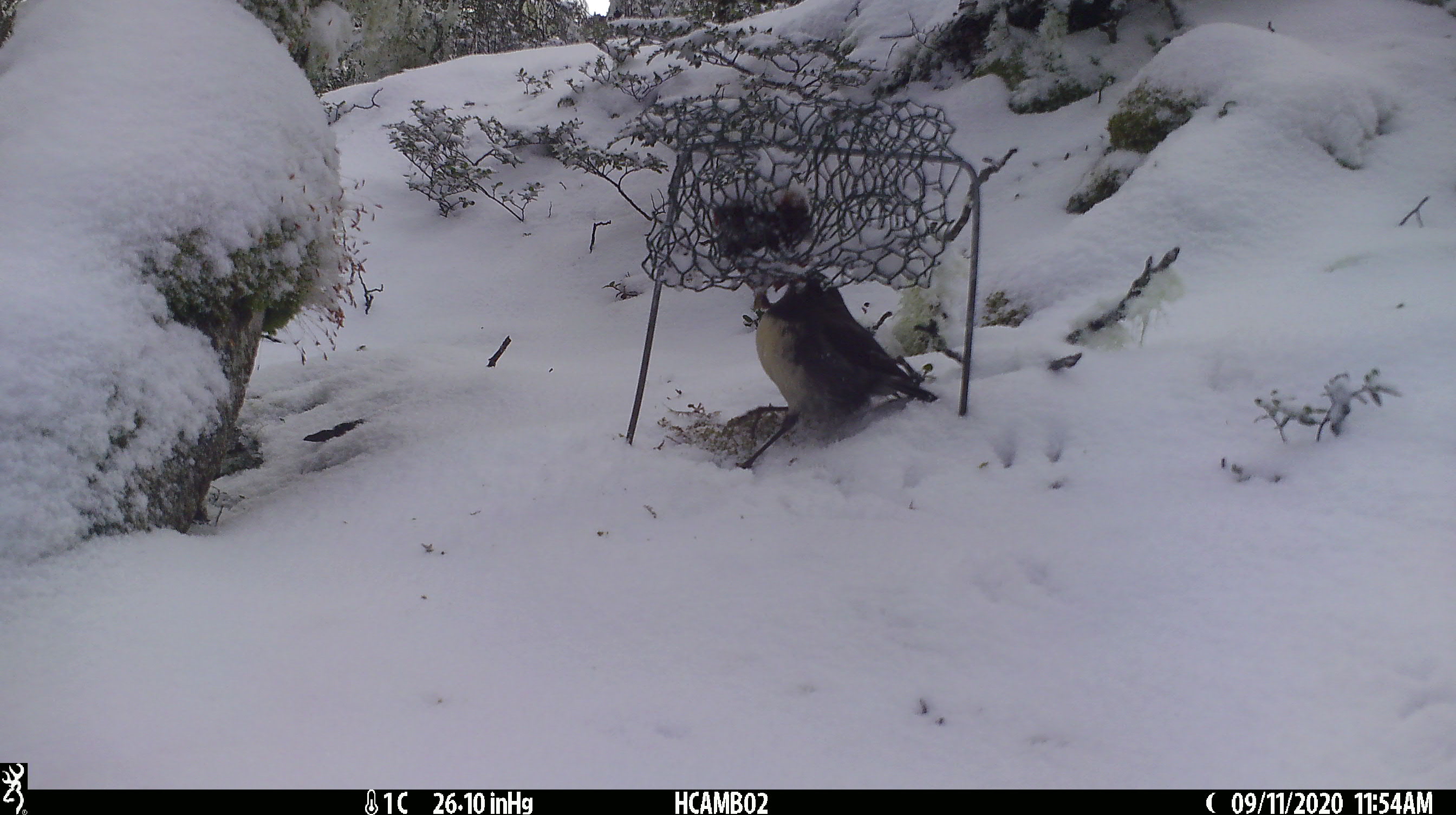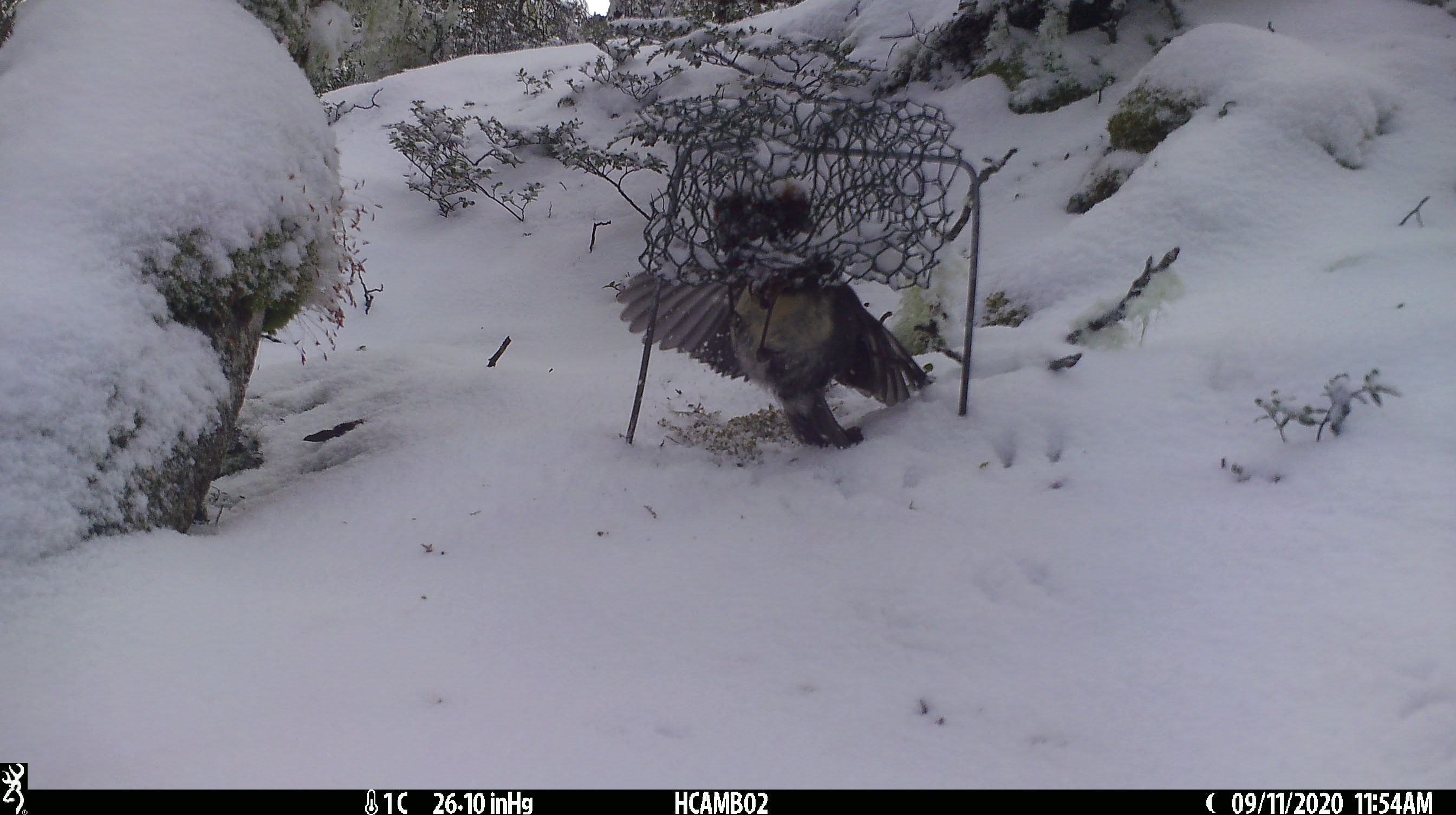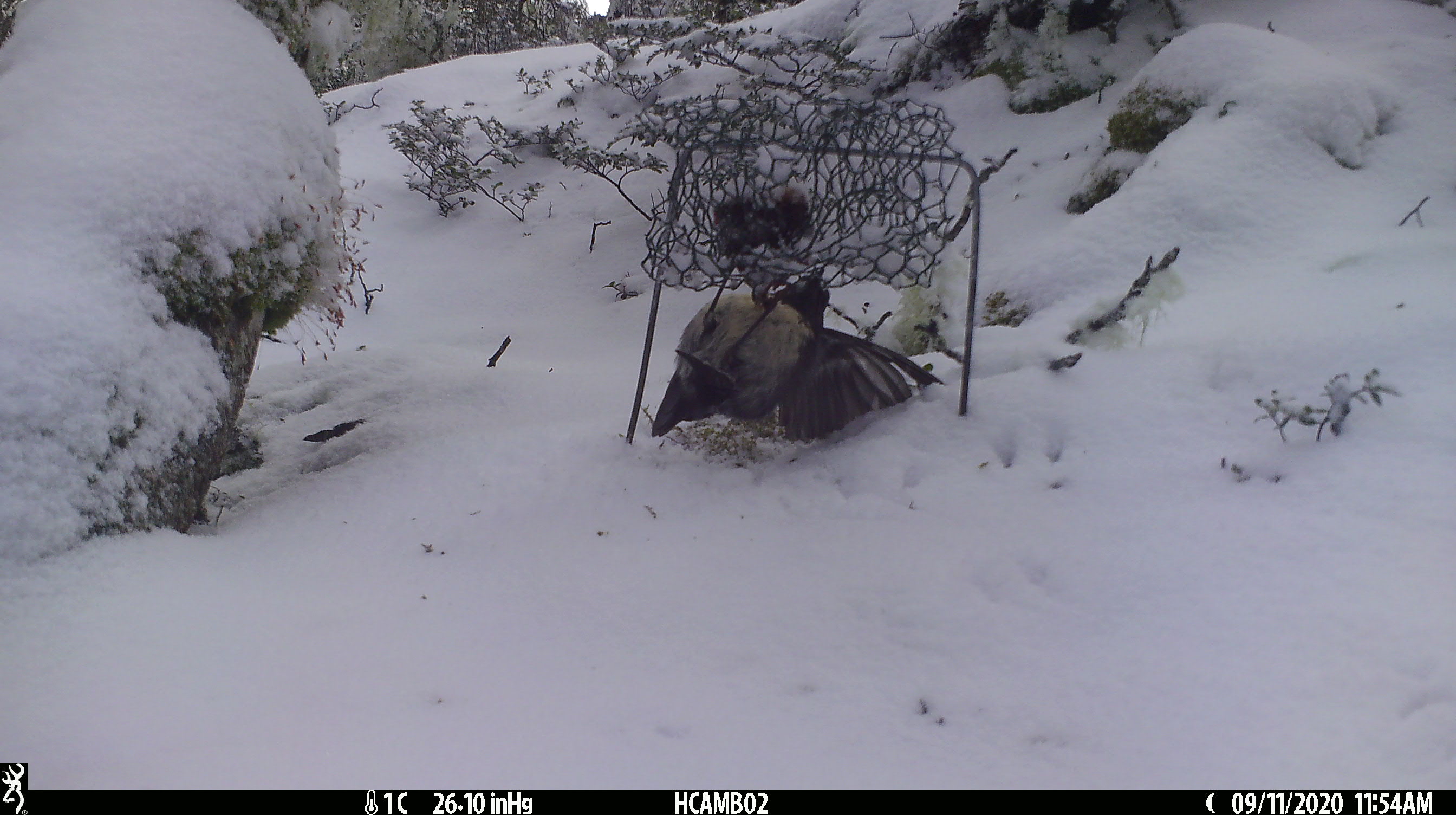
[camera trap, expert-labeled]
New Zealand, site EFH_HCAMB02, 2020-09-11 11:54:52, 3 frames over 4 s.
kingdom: Animalia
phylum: Chordata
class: Aves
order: Passeriformes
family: Petroicidae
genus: Petroica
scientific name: Petroica australis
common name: new zealand robin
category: robin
Robin (new zealand robin) (Petroica australis).